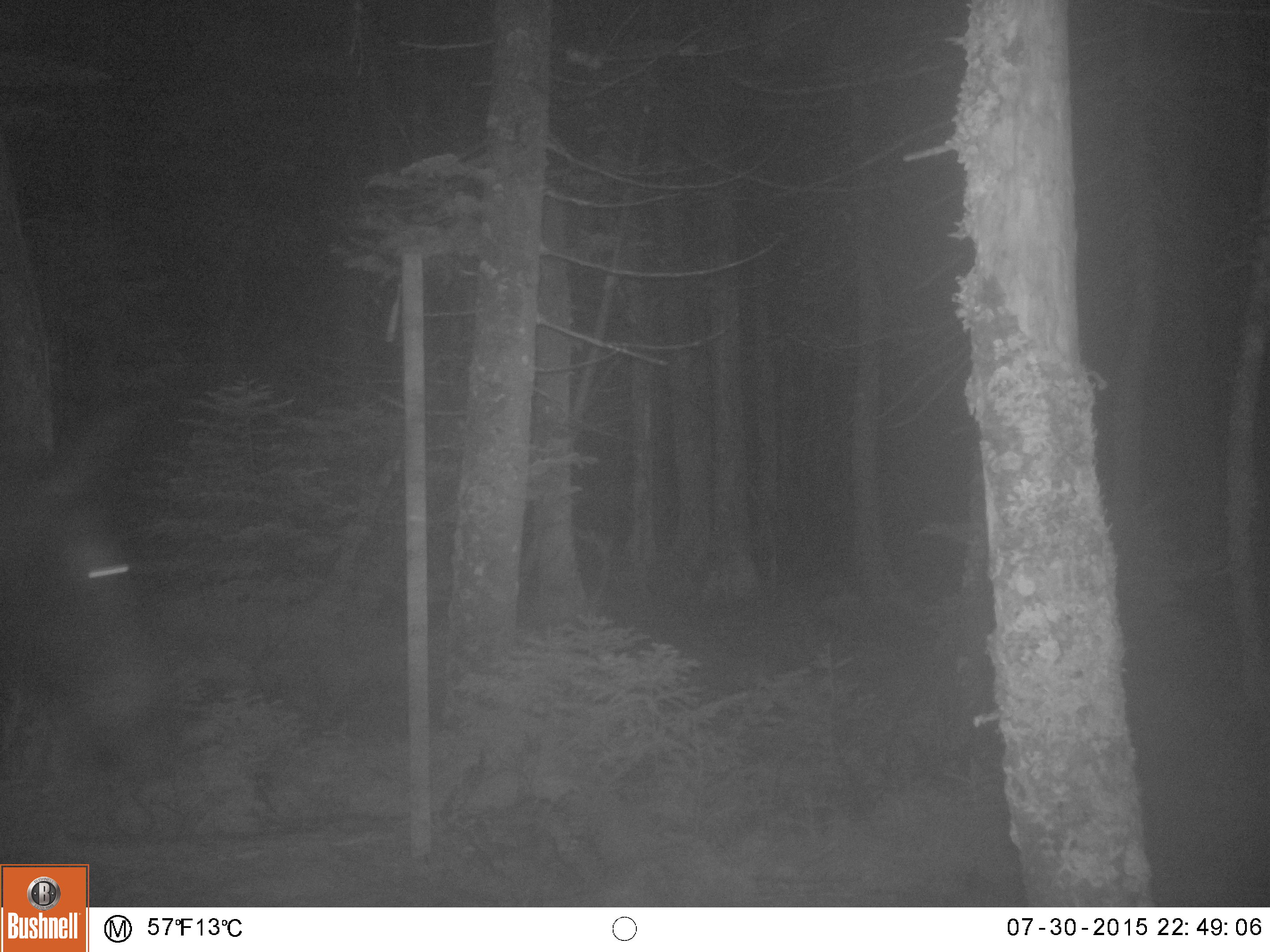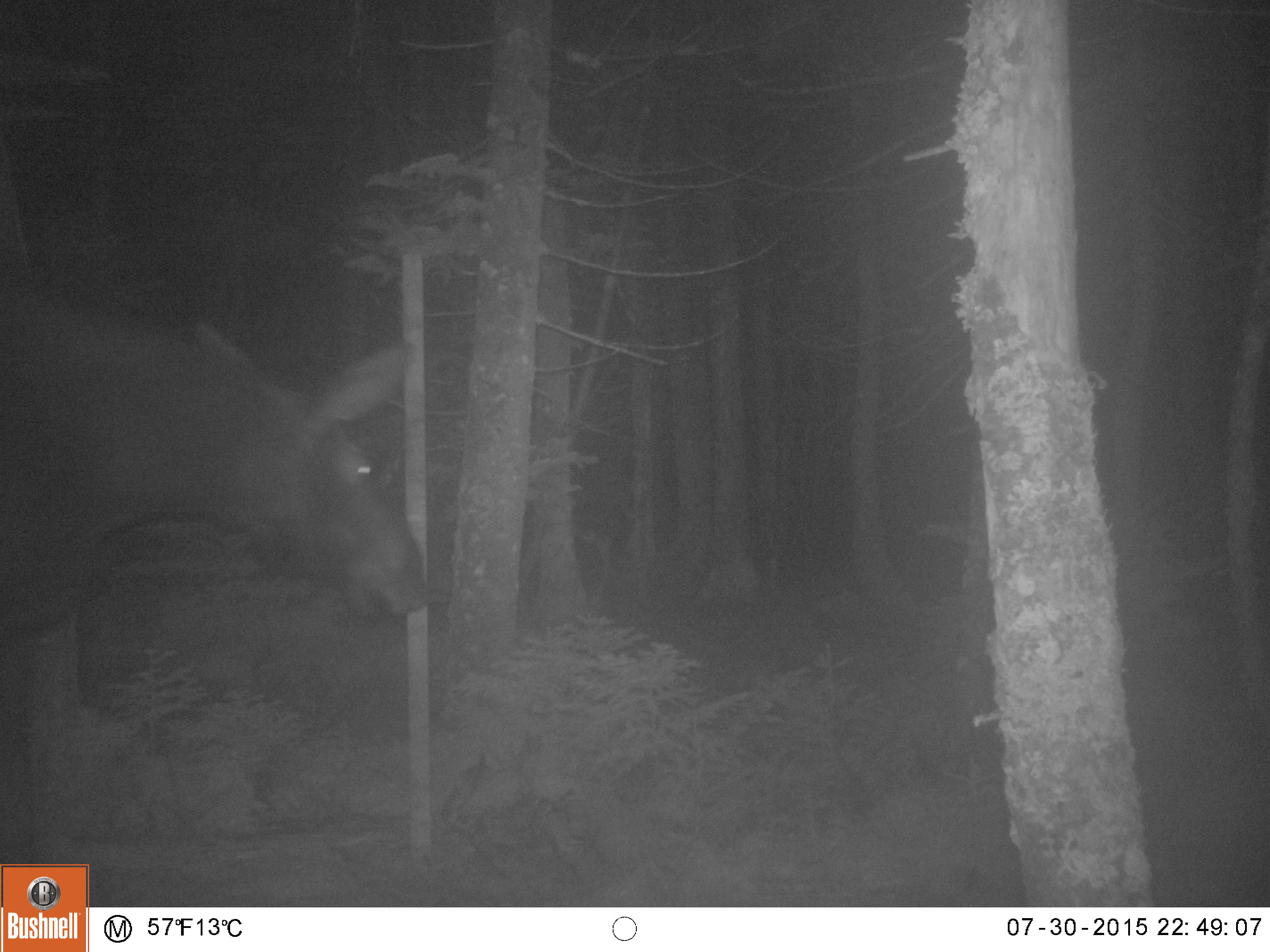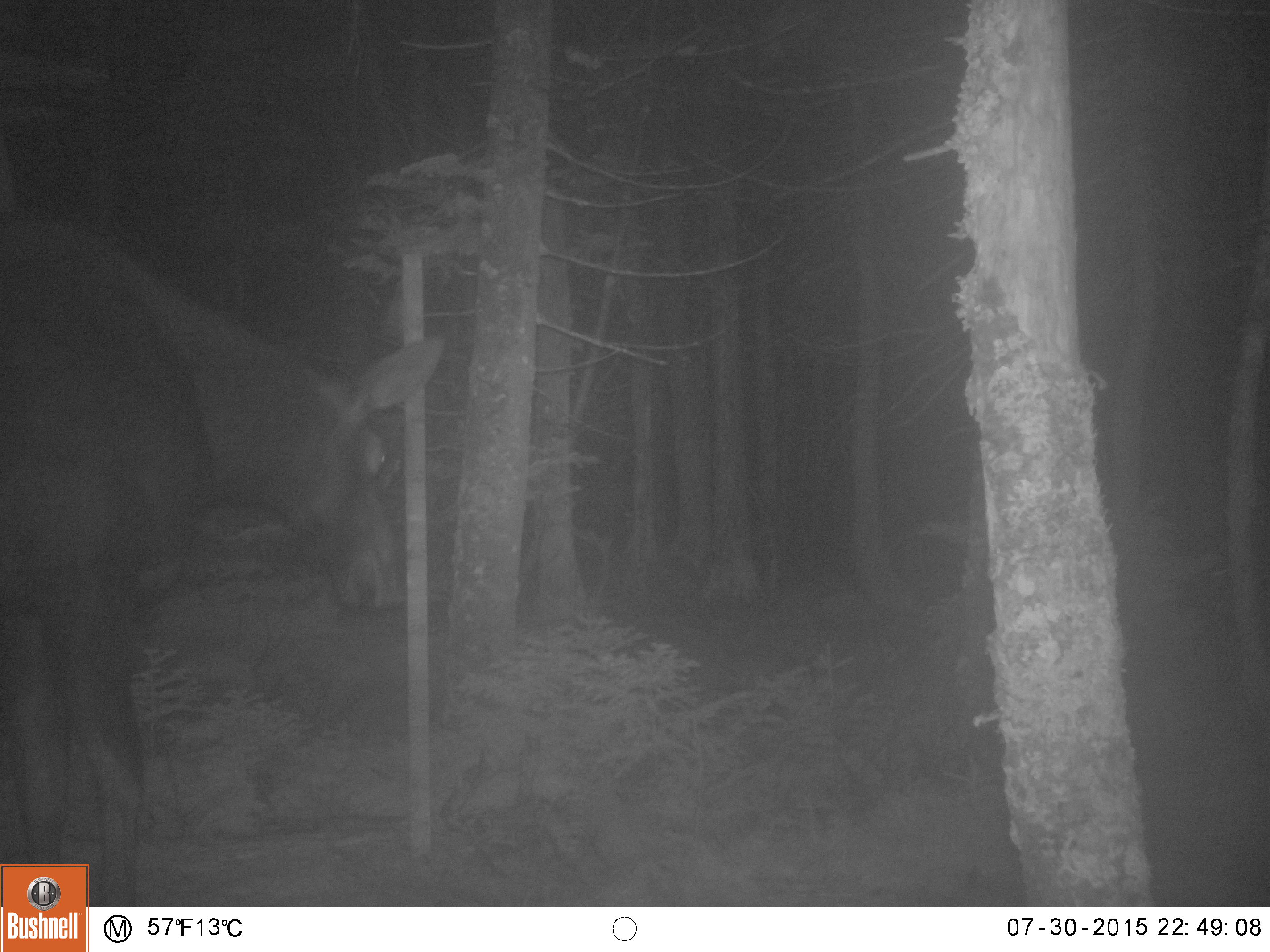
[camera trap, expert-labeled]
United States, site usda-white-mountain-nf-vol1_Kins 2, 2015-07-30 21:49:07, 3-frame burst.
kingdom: Animalia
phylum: Chordata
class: Mammalia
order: Artiodactyla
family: Cervidae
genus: Alces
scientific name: Alces alces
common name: moose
Moose (Alces alces).